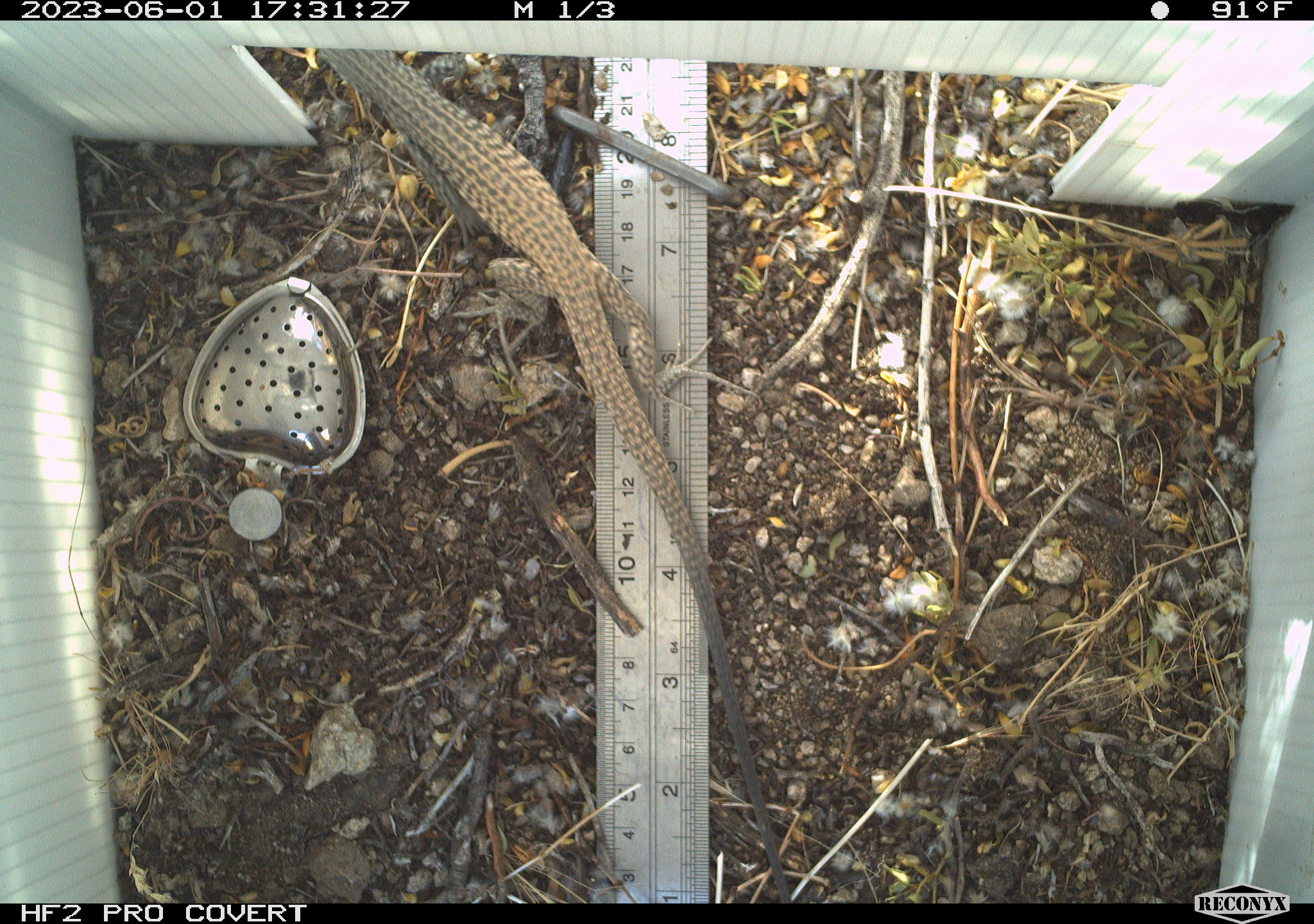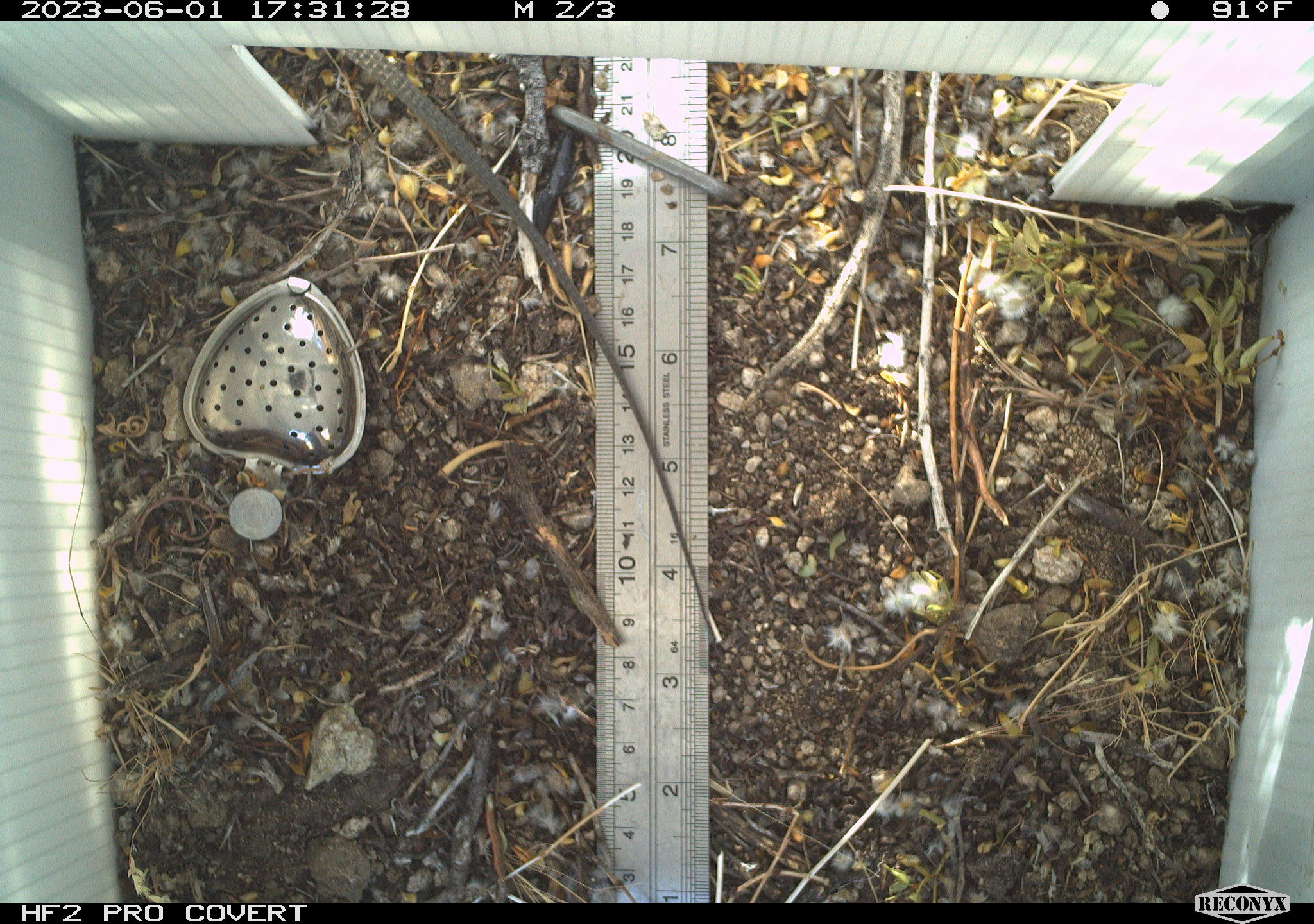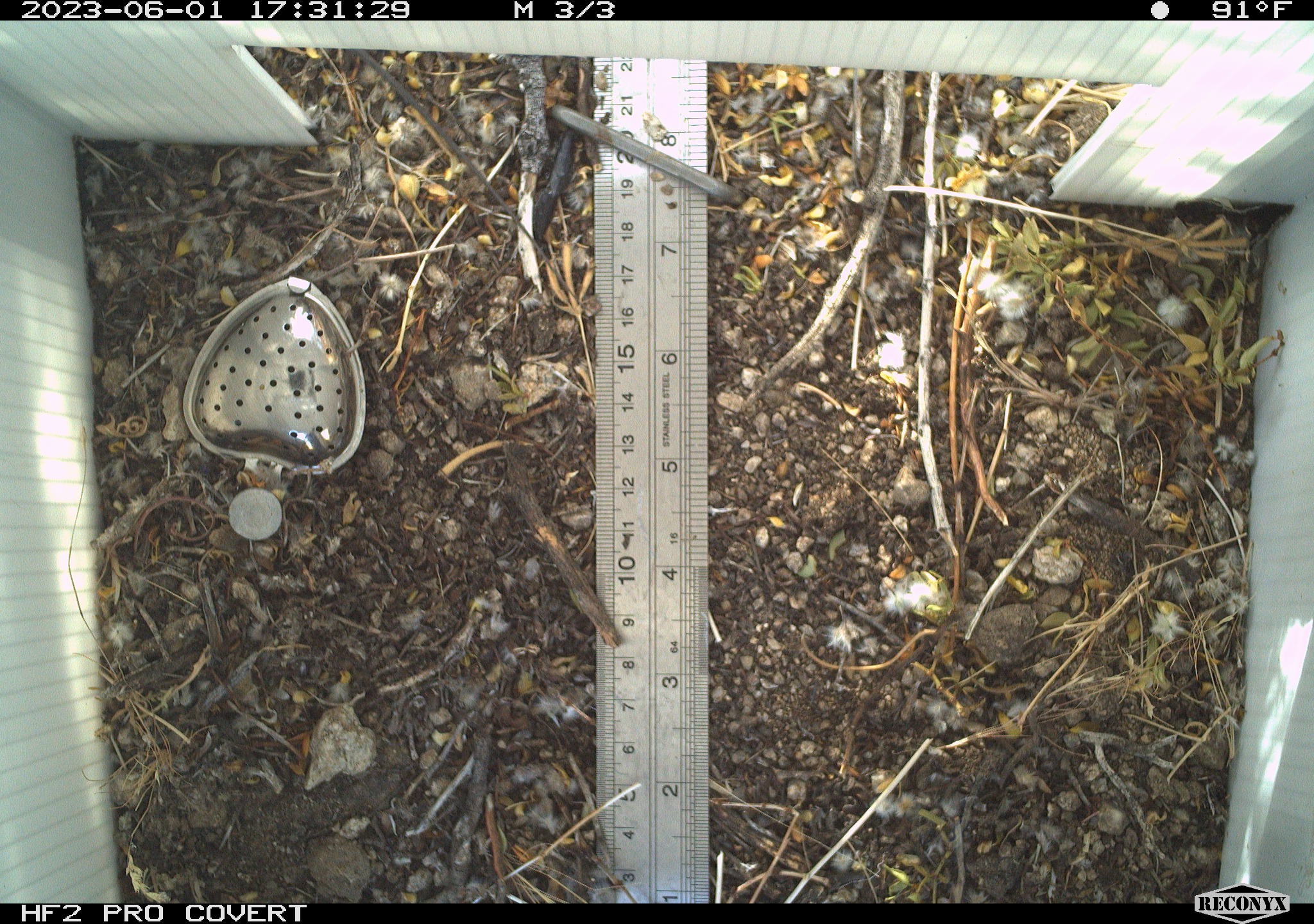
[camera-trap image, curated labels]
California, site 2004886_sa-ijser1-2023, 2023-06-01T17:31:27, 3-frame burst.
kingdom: Animalia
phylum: Chordata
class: Reptilia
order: Squamata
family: Teiidae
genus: Aspidoscelis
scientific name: Aspidoscelis tigris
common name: western whiptail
Western whiptail (Aspidoscelis tigris).